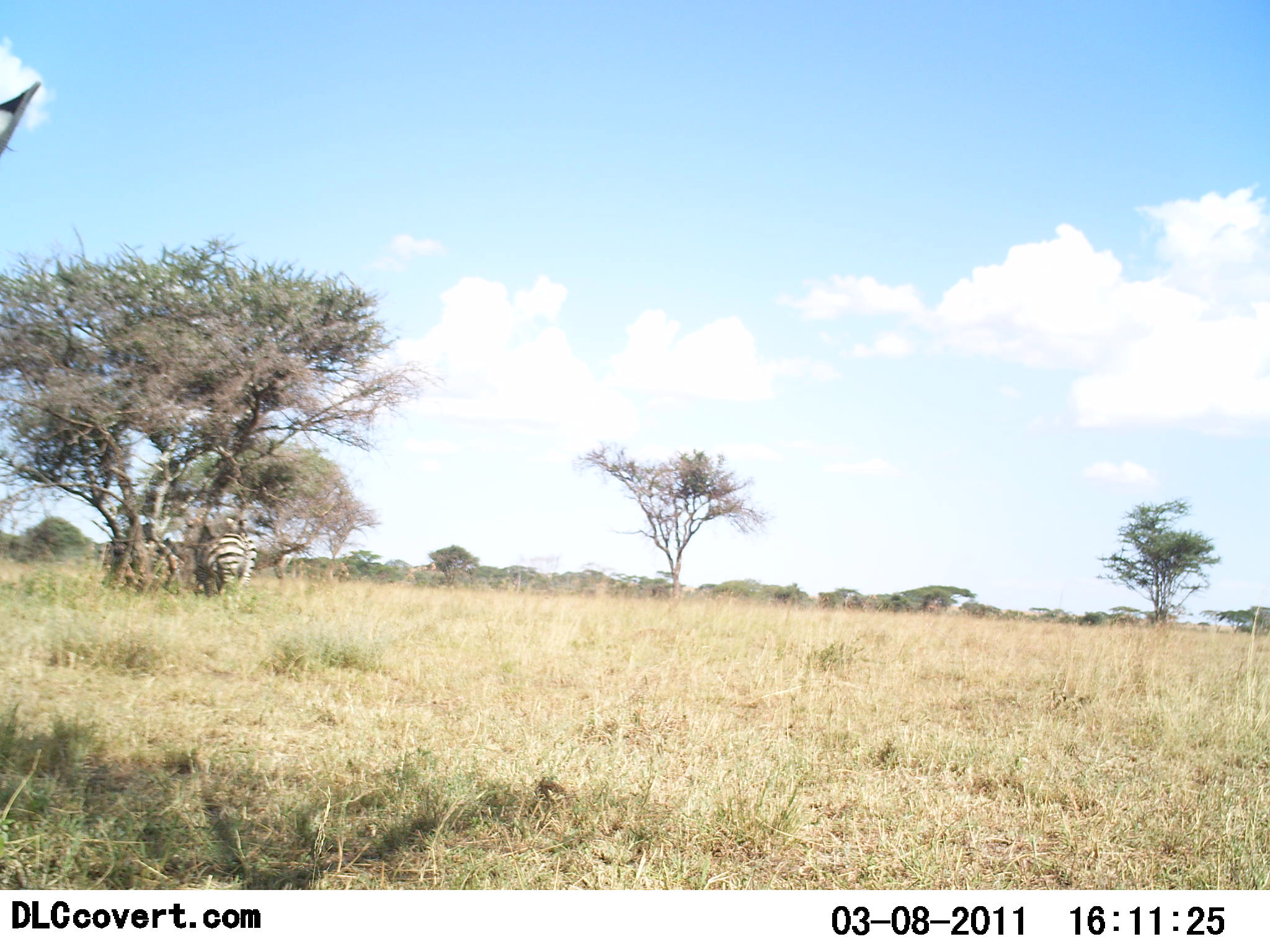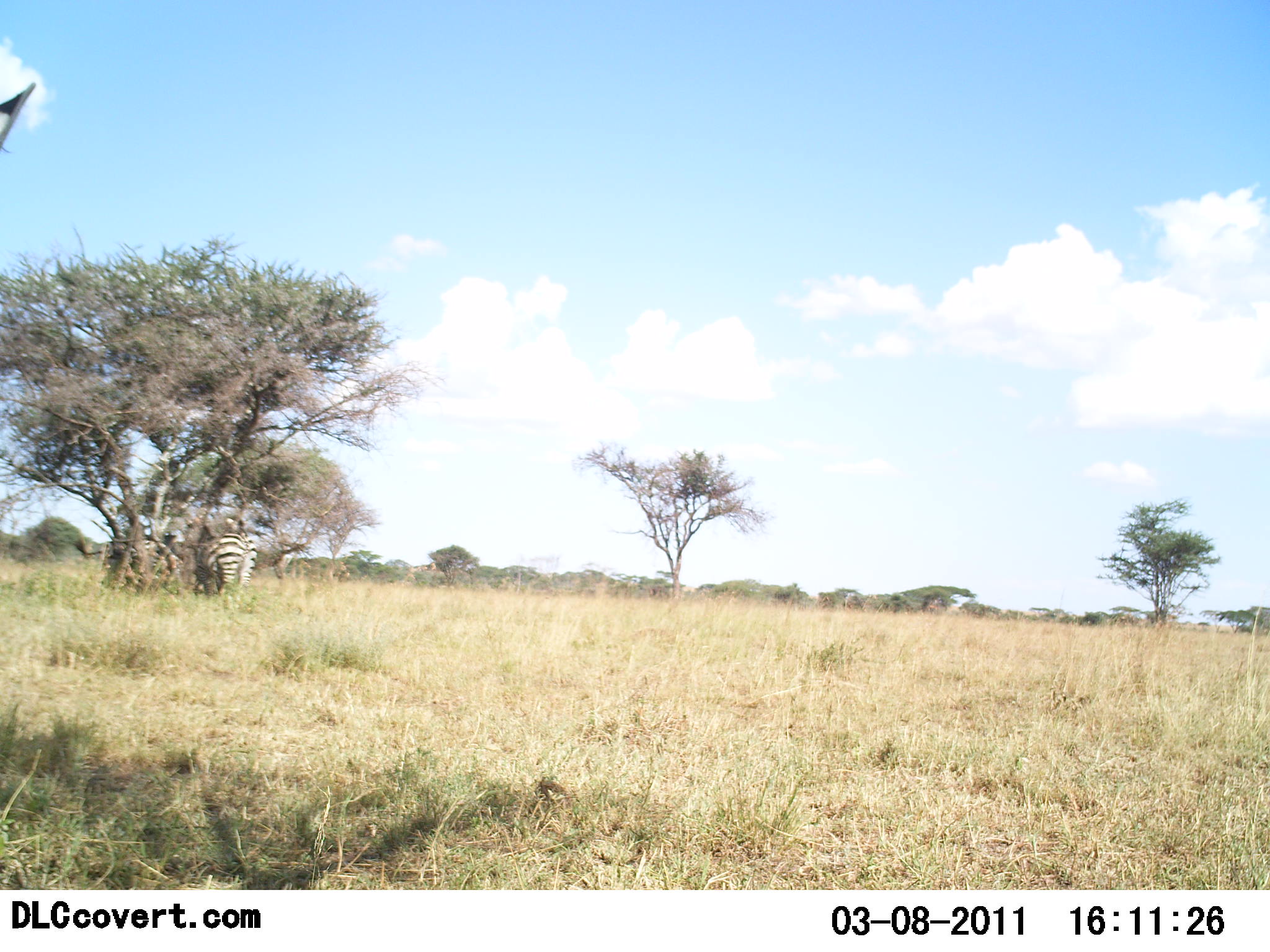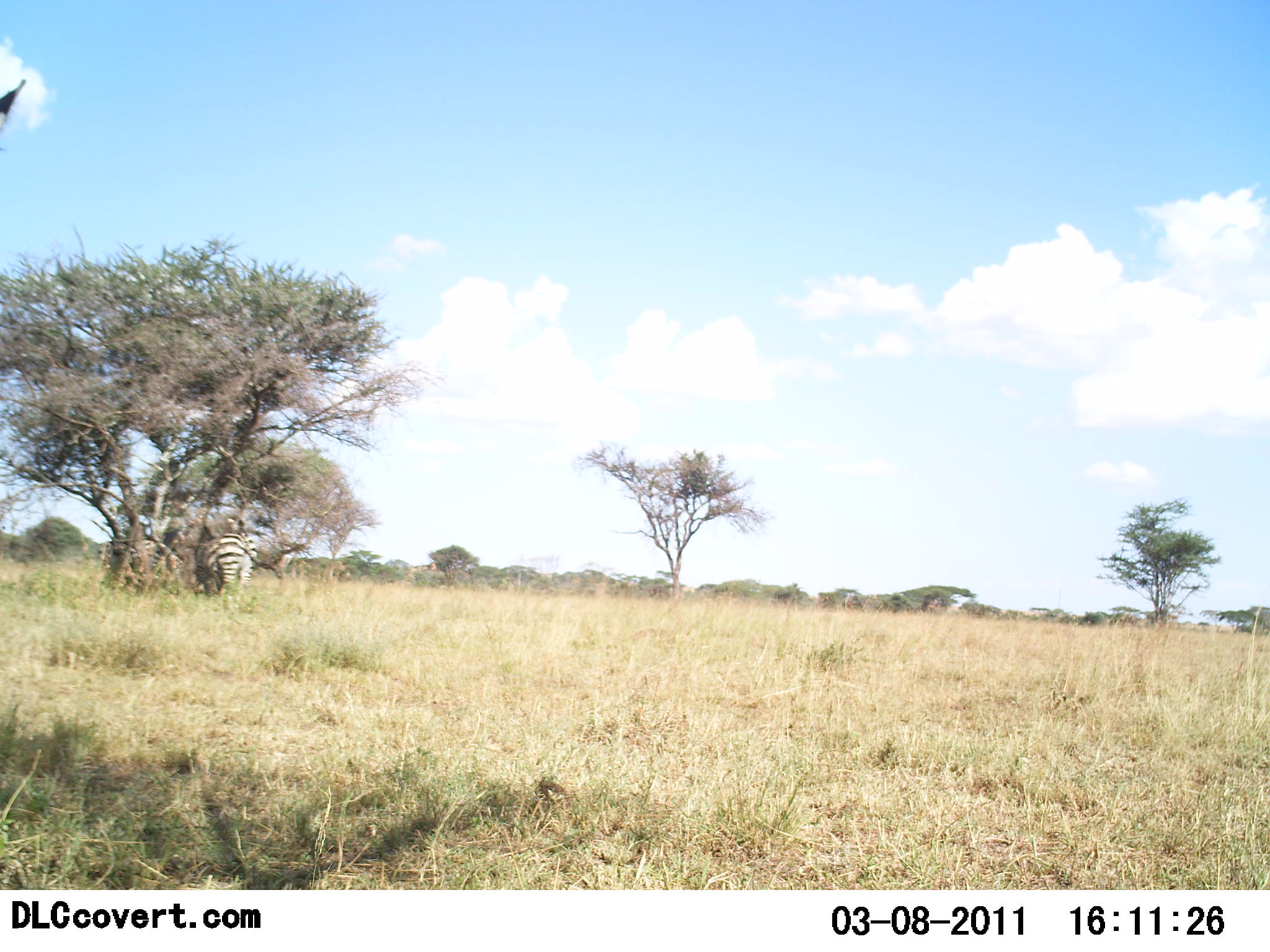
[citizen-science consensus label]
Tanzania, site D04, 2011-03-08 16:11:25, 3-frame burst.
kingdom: Animalia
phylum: Chordata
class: Mammalia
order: Perissodactyla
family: Equidae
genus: Equus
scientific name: Equus quagga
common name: plains zebra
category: zebra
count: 3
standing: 83%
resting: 17%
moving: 17%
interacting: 0%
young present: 0%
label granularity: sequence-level